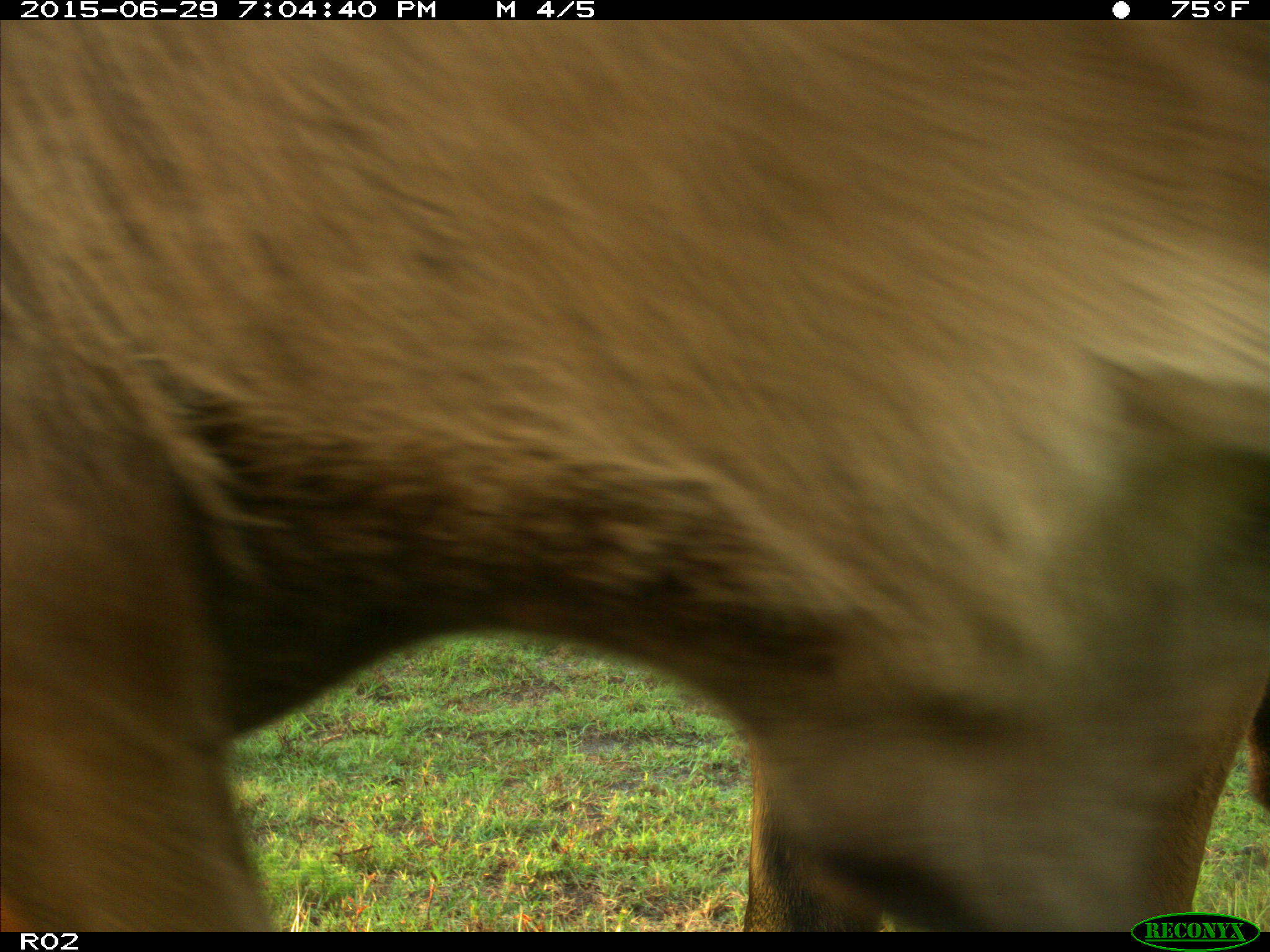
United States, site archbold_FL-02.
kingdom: Animalia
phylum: Chordata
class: Mammalia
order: Artiodactyla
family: Bovidae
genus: Bos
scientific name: Bos taurus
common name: domestic cow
Bos taurus (domestic cow).